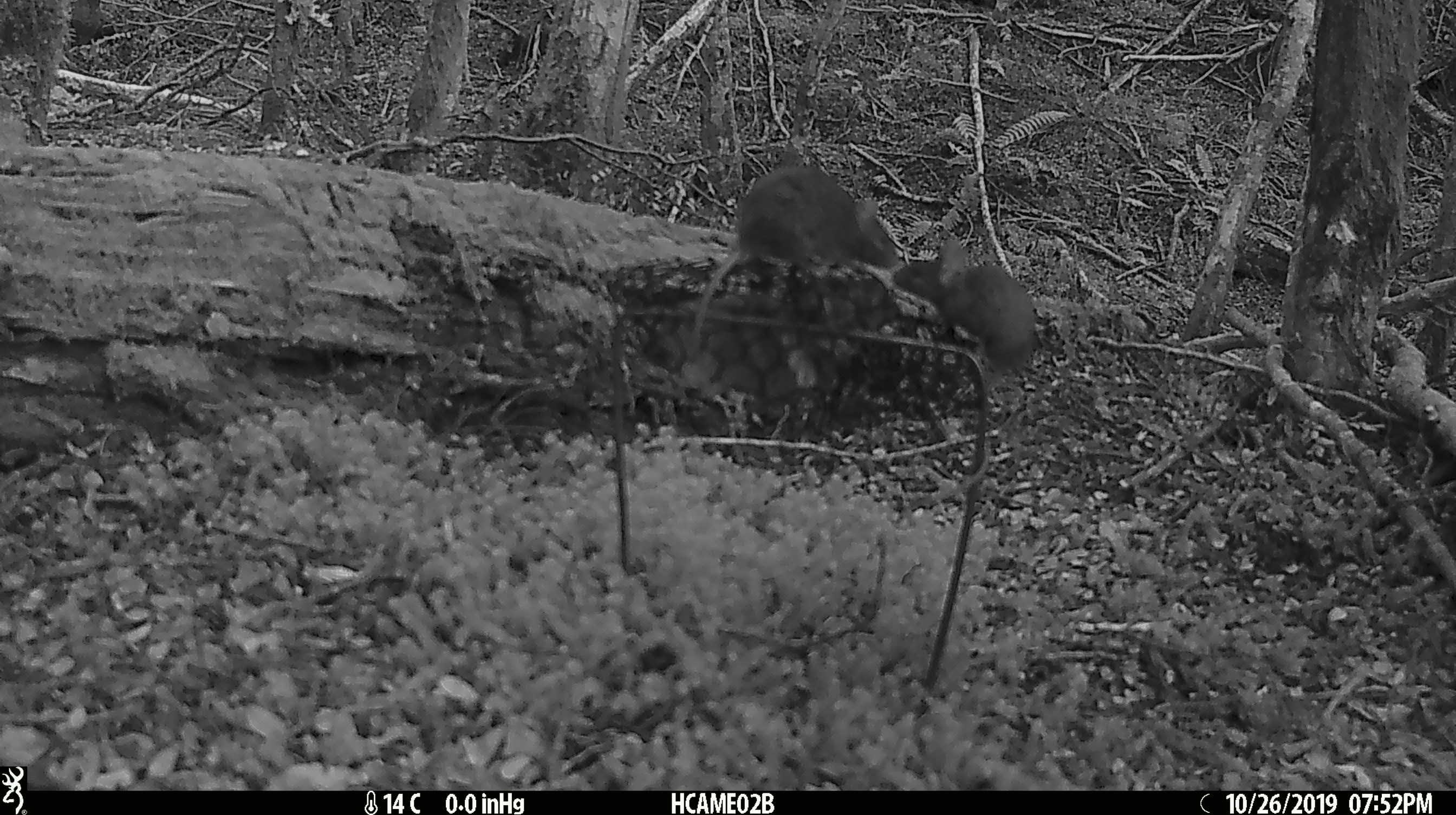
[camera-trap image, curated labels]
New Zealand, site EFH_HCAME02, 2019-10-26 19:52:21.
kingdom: Animalia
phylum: Chordata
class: Mammalia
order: Rodentia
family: Muridae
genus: Mus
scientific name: Mus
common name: mouse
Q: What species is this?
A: Mouse (Mus).